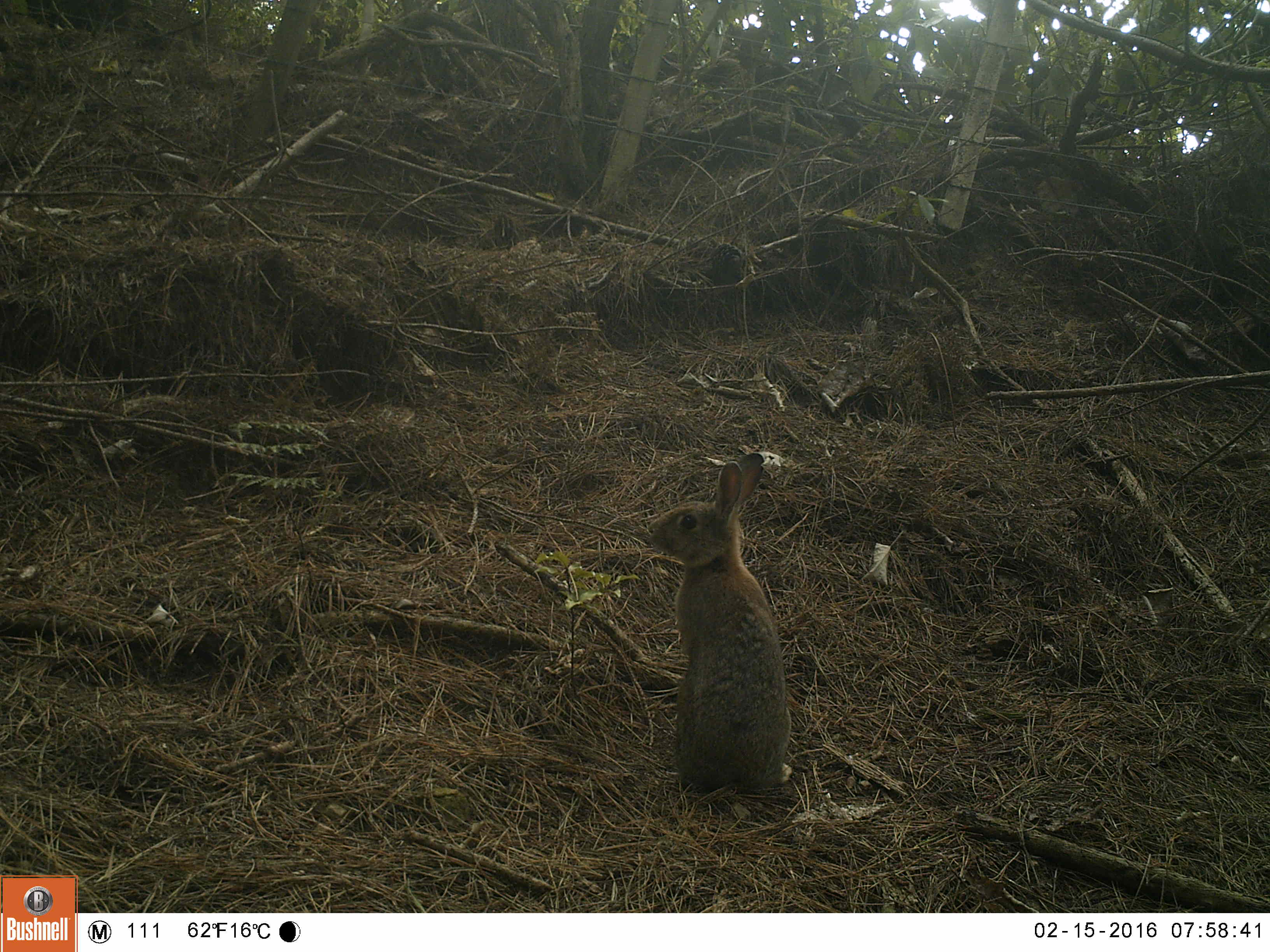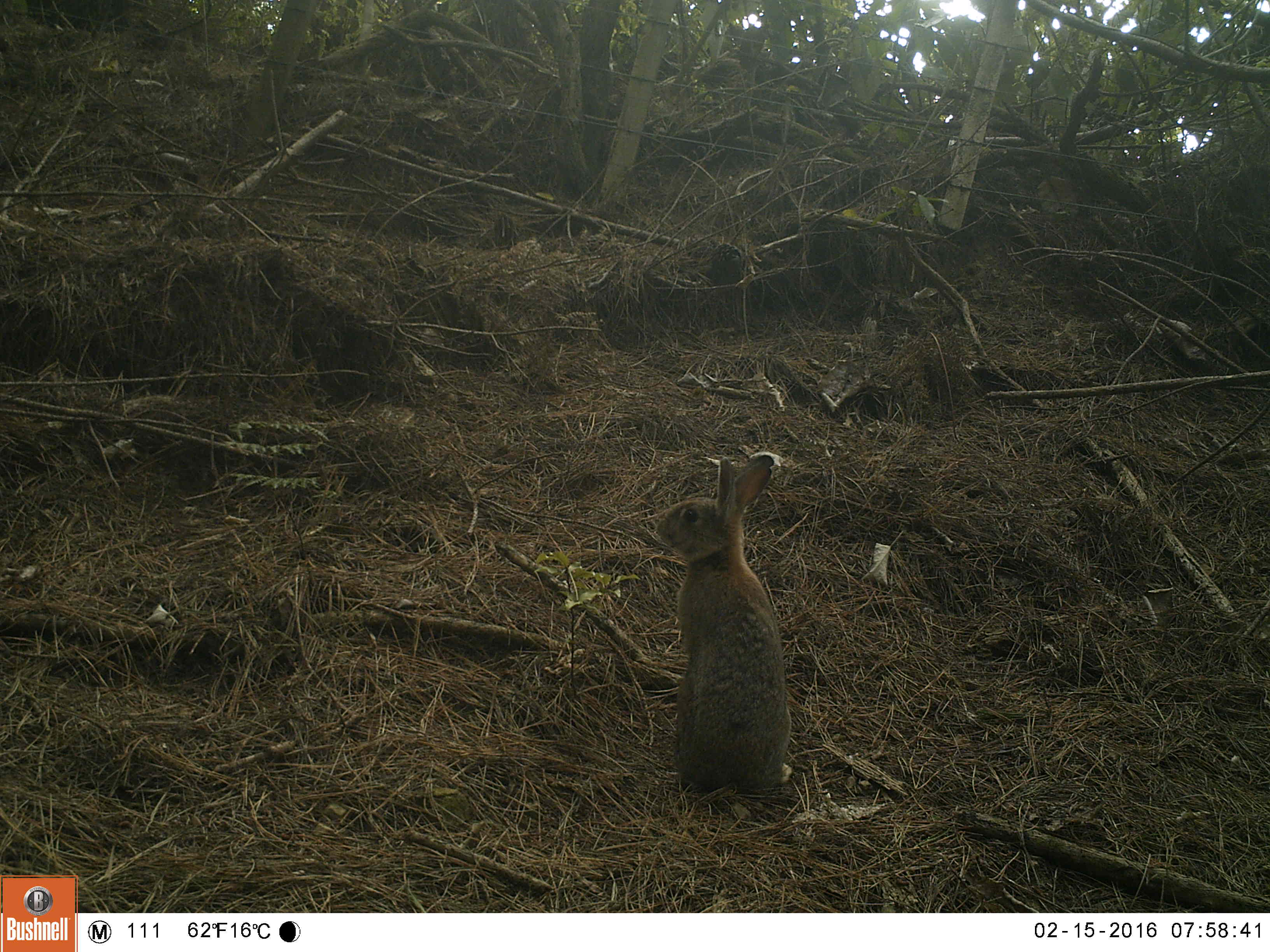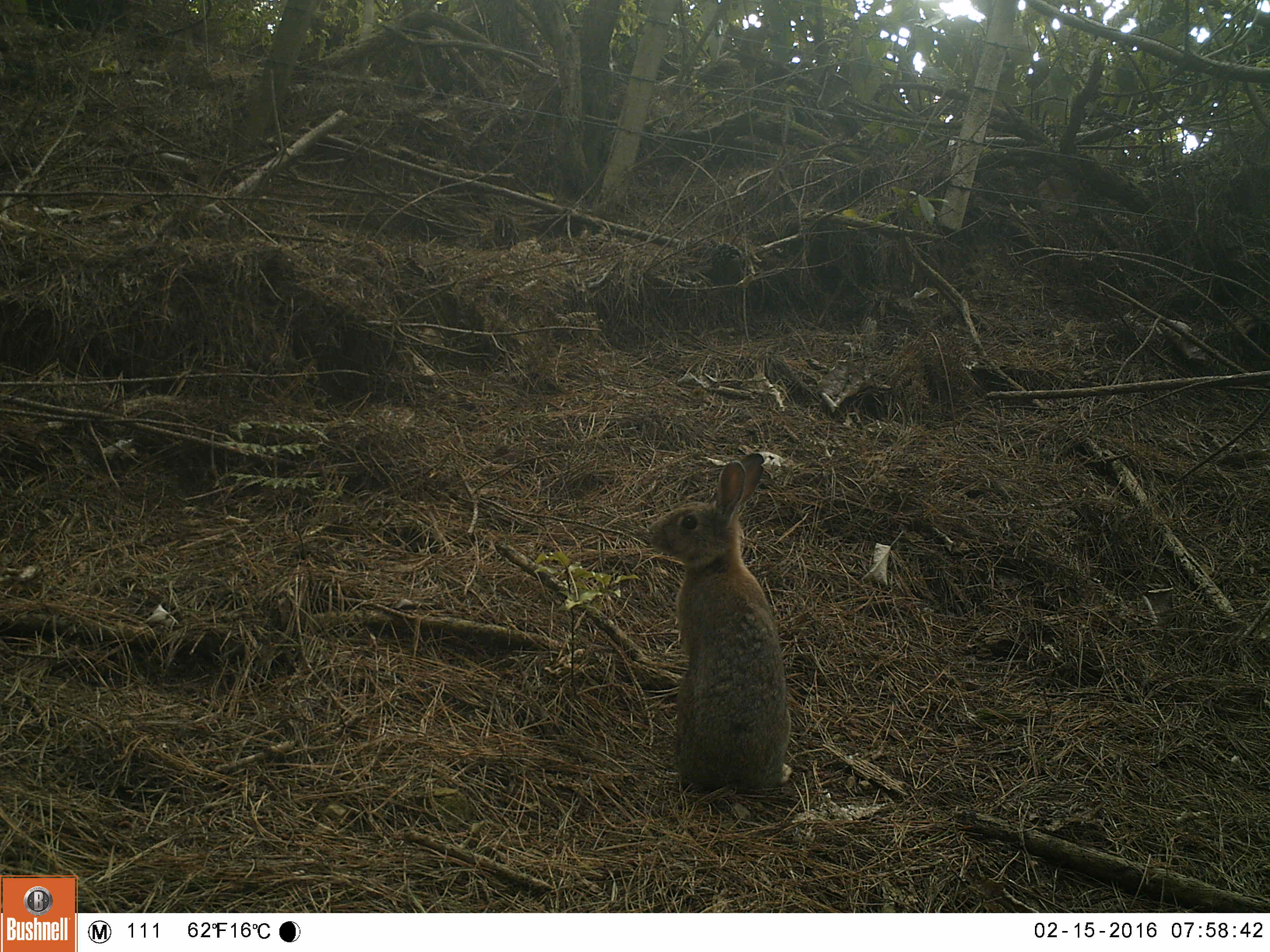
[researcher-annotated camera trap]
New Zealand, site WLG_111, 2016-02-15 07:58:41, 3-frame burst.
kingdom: Animalia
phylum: Chordata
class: Mammalia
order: Lagomorpha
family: Leporidae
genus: Oryctolagus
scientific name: Oryctolagus cuniculus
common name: european rabbit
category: rabbit